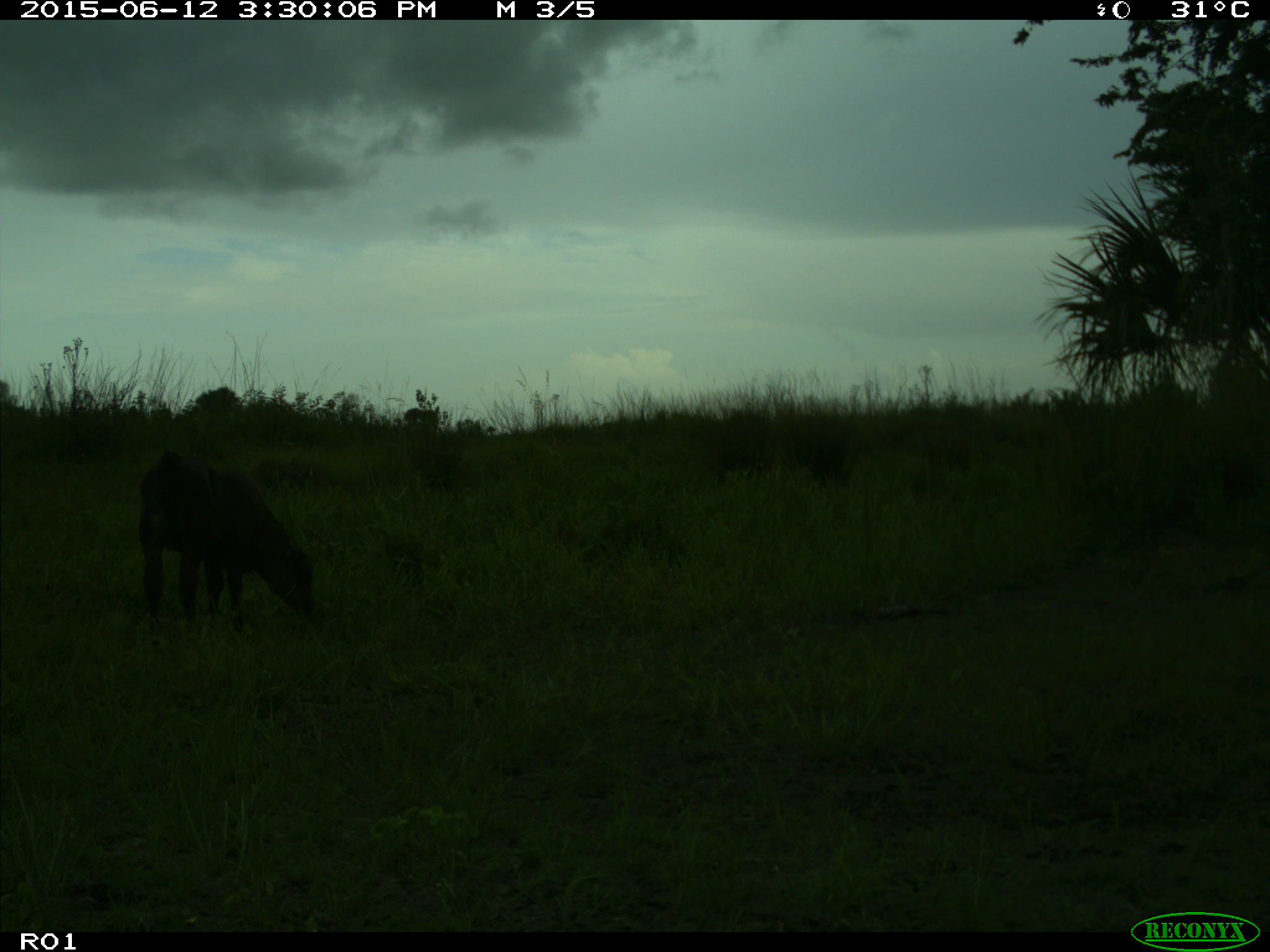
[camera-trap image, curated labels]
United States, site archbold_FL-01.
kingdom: Animalia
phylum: Chordata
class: Mammalia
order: Artiodactyla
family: Bovidae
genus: Bos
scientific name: Bos taurus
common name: domestic cow